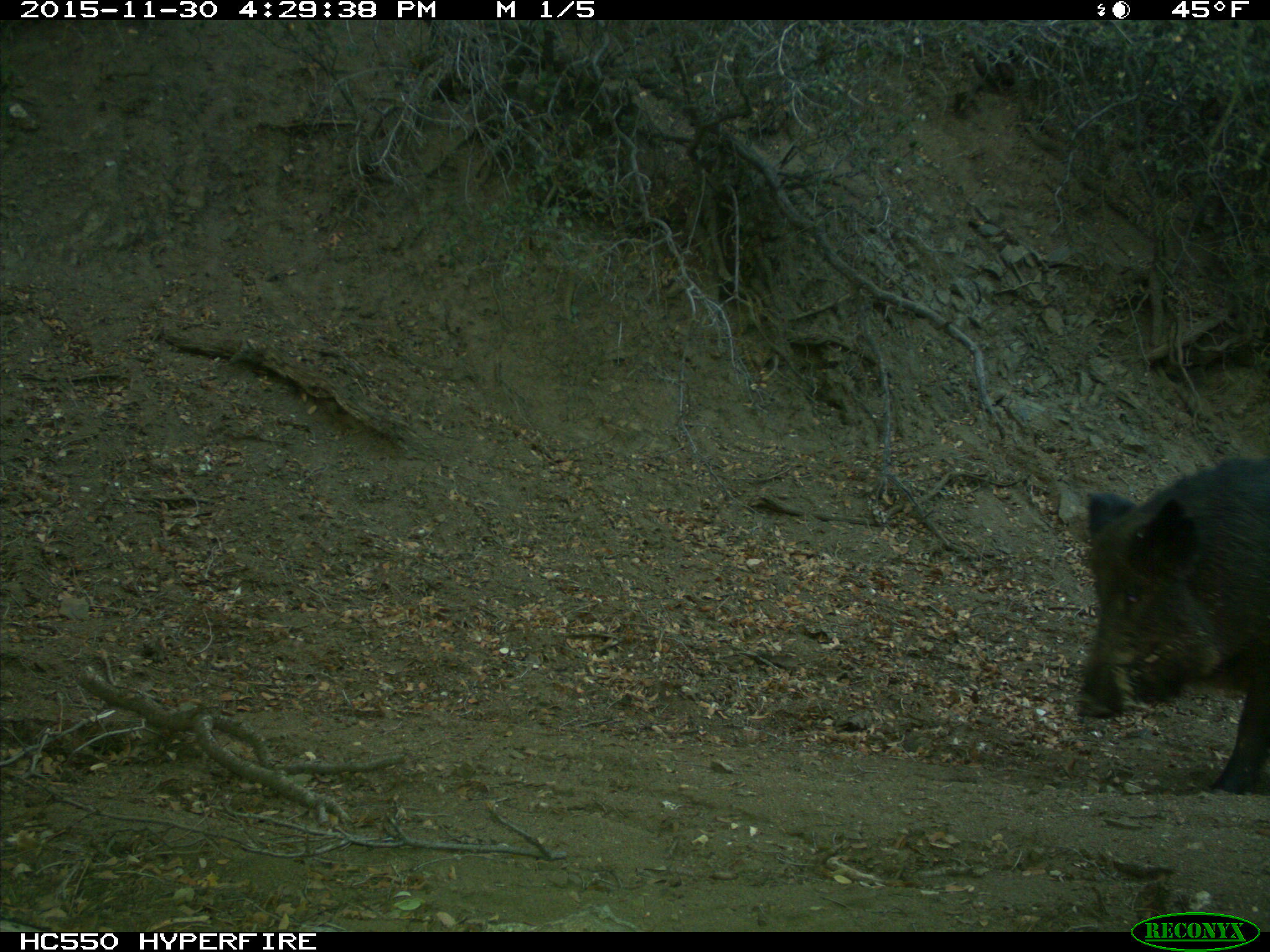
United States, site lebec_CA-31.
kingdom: Animalia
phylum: Chordata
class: Mammalia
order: Artiodactyla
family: Suidae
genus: Sus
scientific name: Sus scrofa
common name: wild boar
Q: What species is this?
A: Sus scrofa (wild boar).